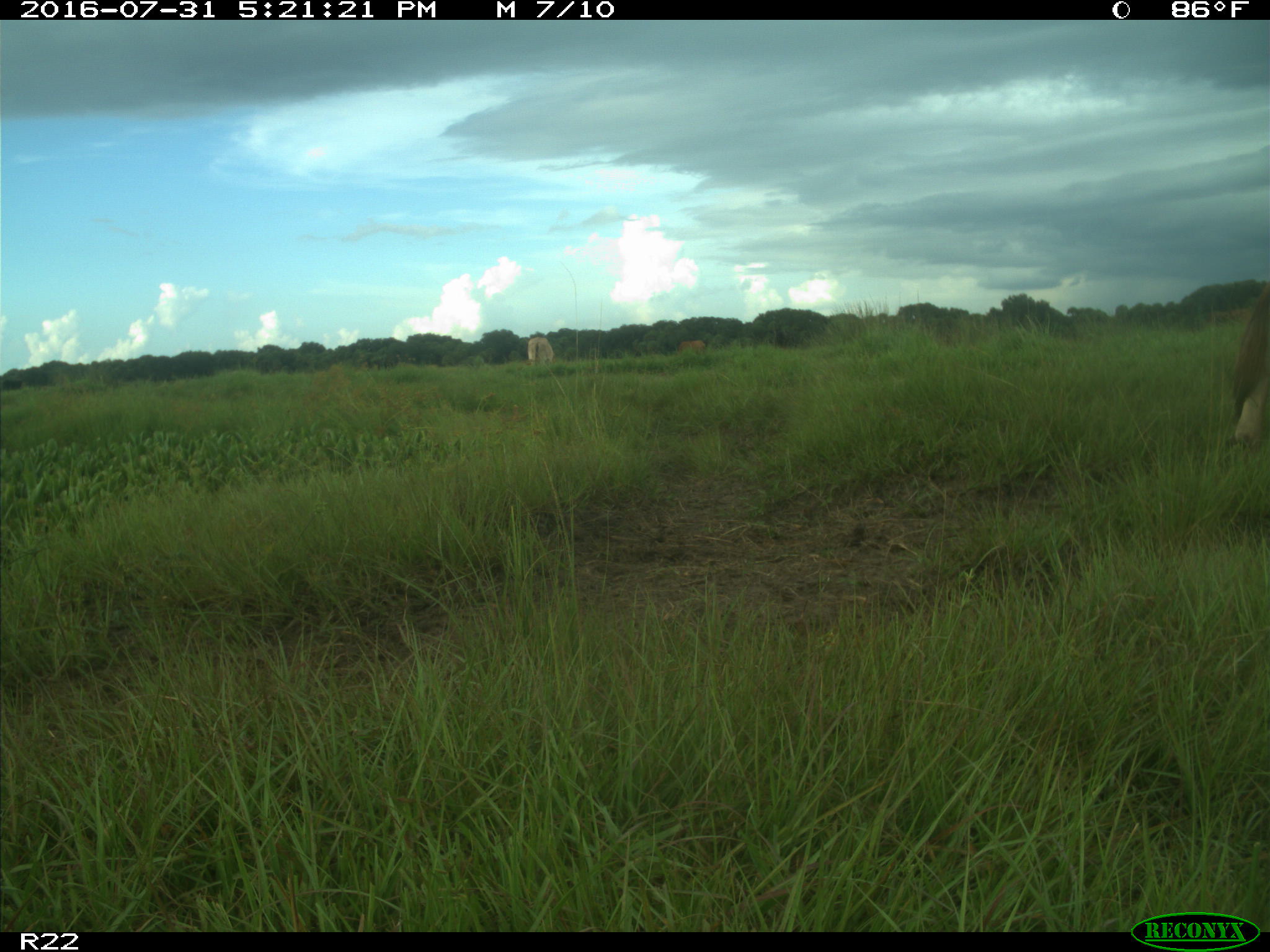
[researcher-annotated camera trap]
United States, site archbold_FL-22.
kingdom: Animalia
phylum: Chordata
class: Mammalia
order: Artiodactyla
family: Bovidae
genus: Bos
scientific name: Bos taurus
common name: domestic cow